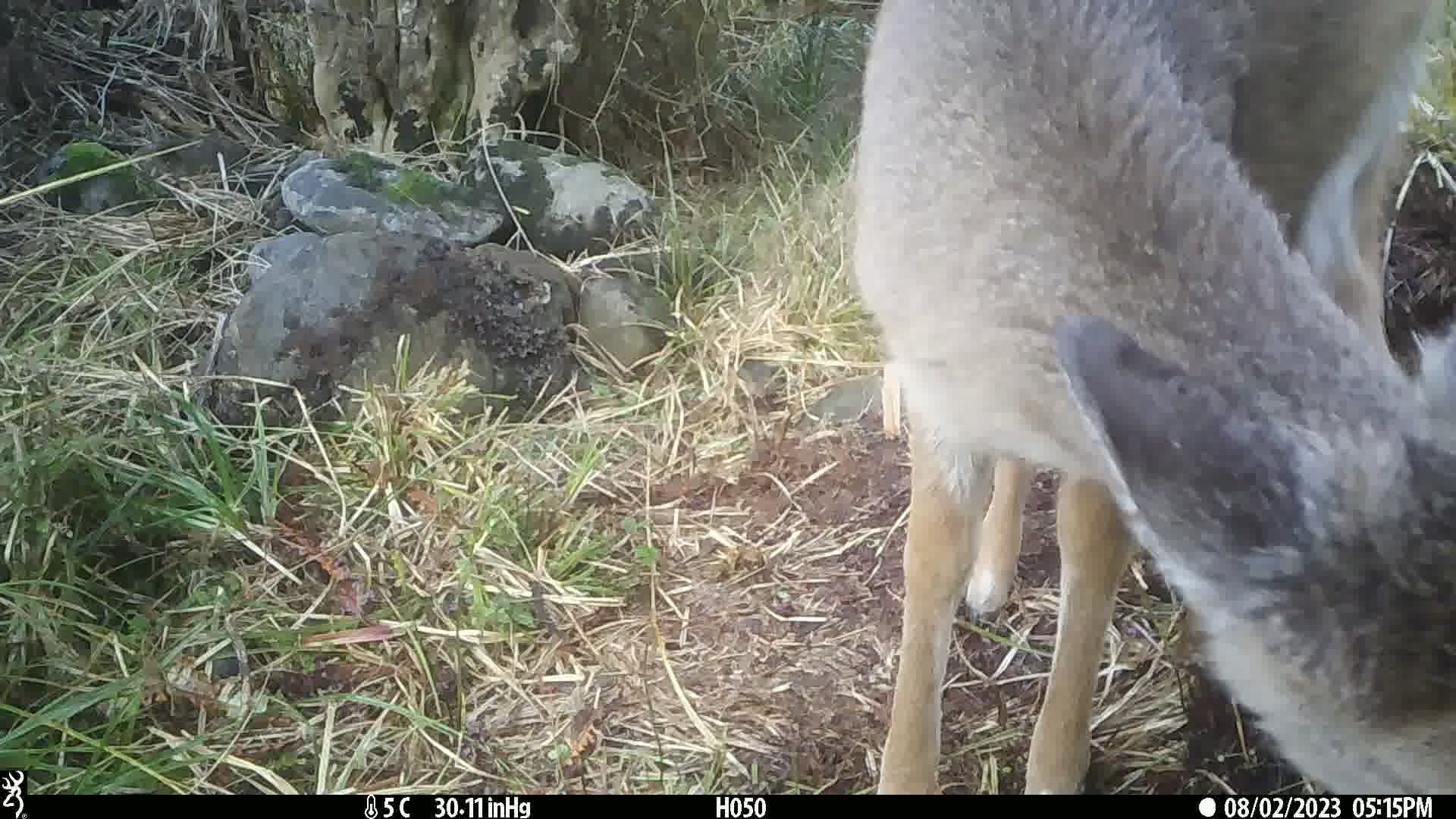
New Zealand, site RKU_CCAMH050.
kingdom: Animalia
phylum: Chordata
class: Mammalia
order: Artiodactyla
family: Cervidae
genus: Odocoileus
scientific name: Odocoileus virginianus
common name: white-tailed deer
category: white tailed deer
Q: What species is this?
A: White tailed deer (white-tailed deer) (Odocoileus virginianus).